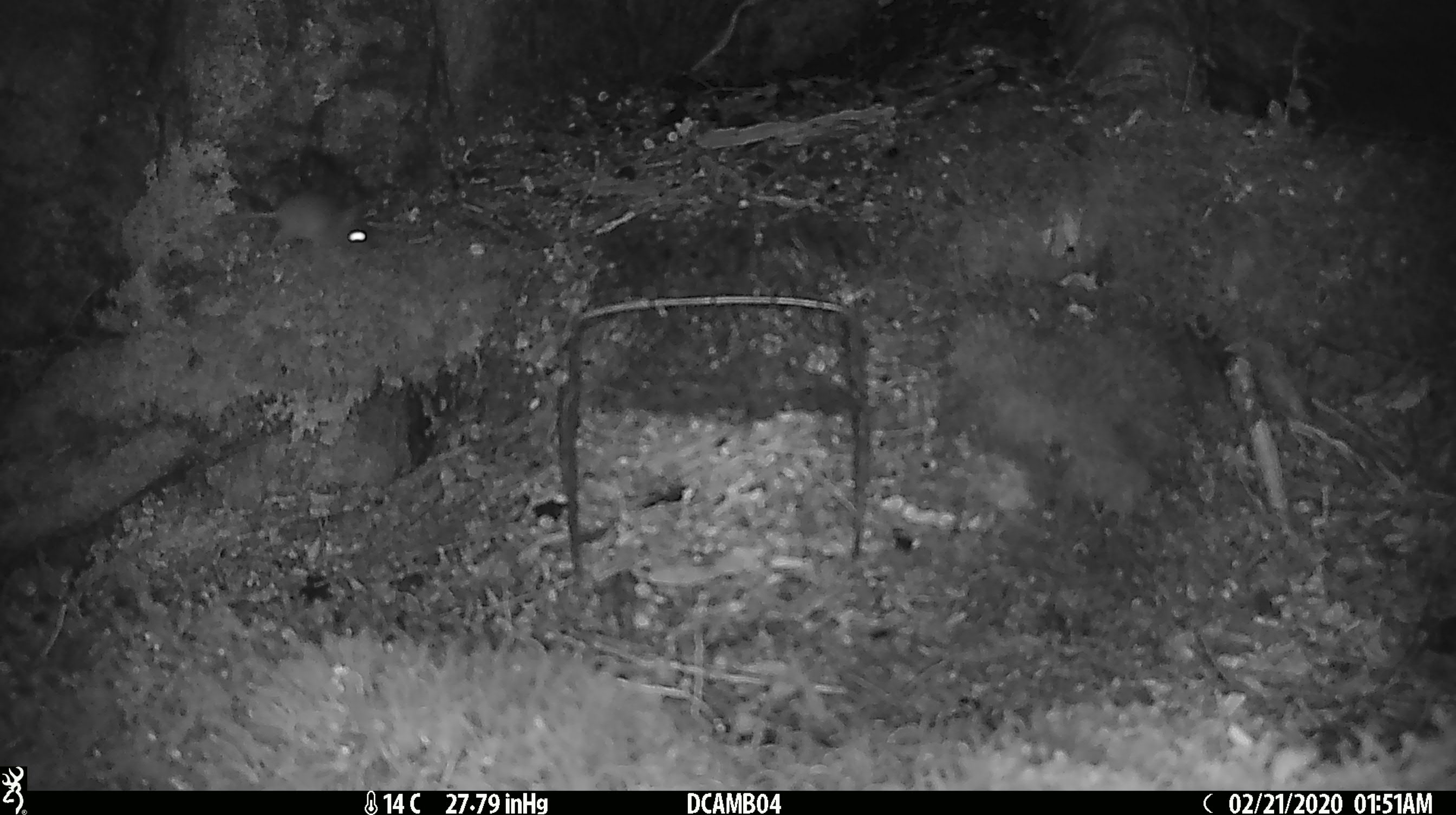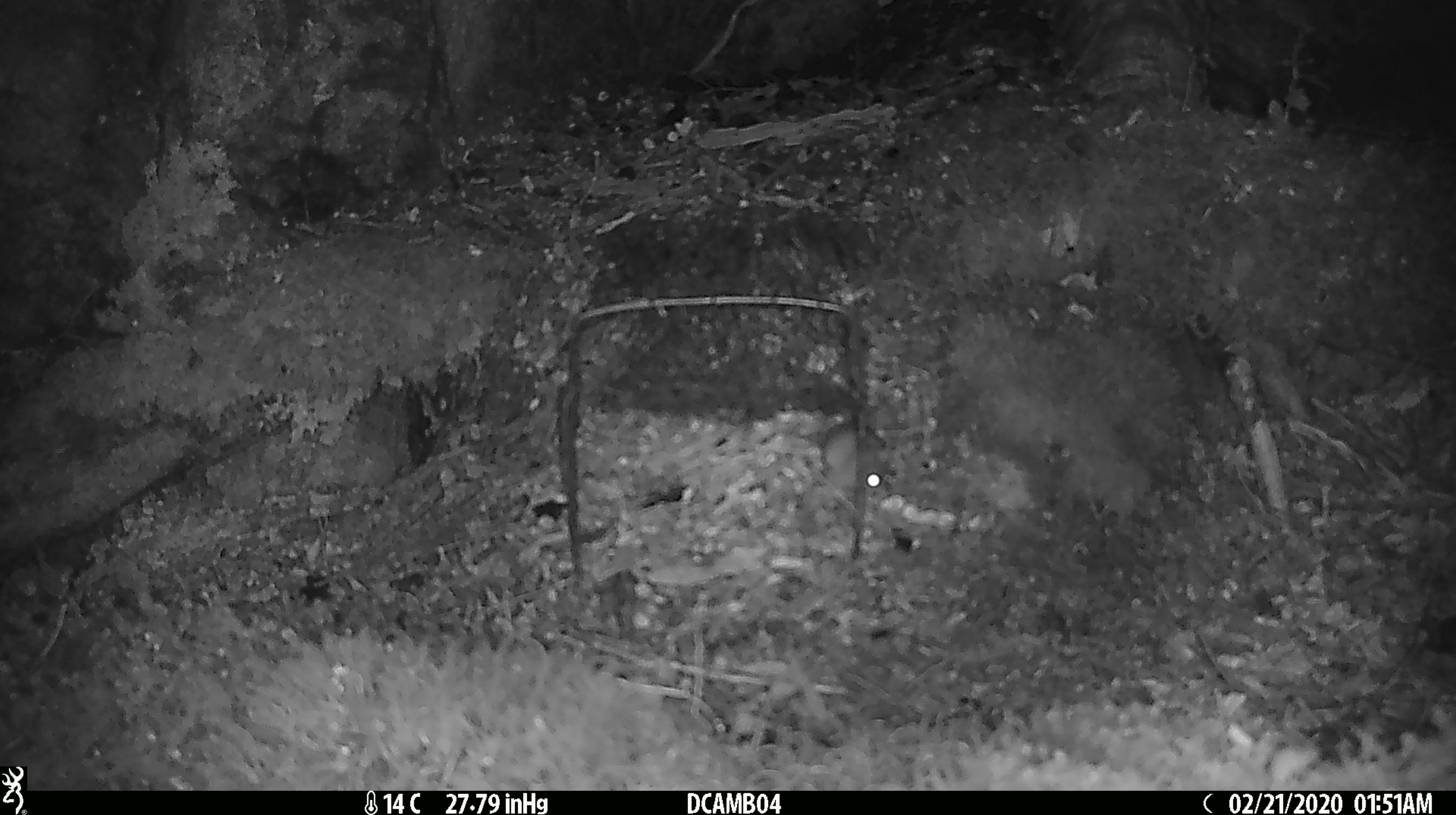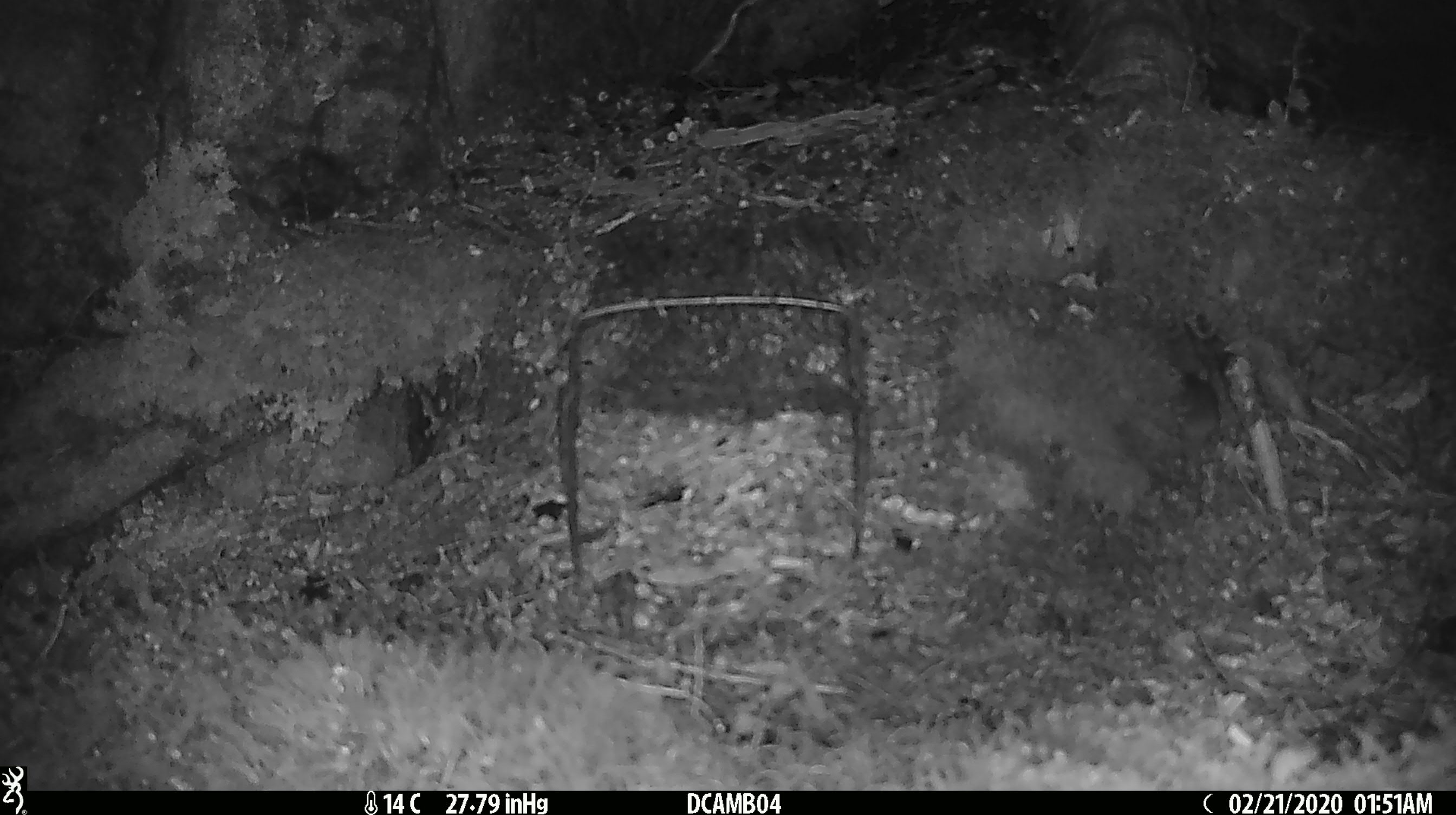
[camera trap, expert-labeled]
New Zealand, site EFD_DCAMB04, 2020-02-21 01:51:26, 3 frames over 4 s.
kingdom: Animalia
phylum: Chordata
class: Mammalia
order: Rodentia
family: Muridae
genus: Mus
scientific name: Mus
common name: mouse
Mouse (Mus).